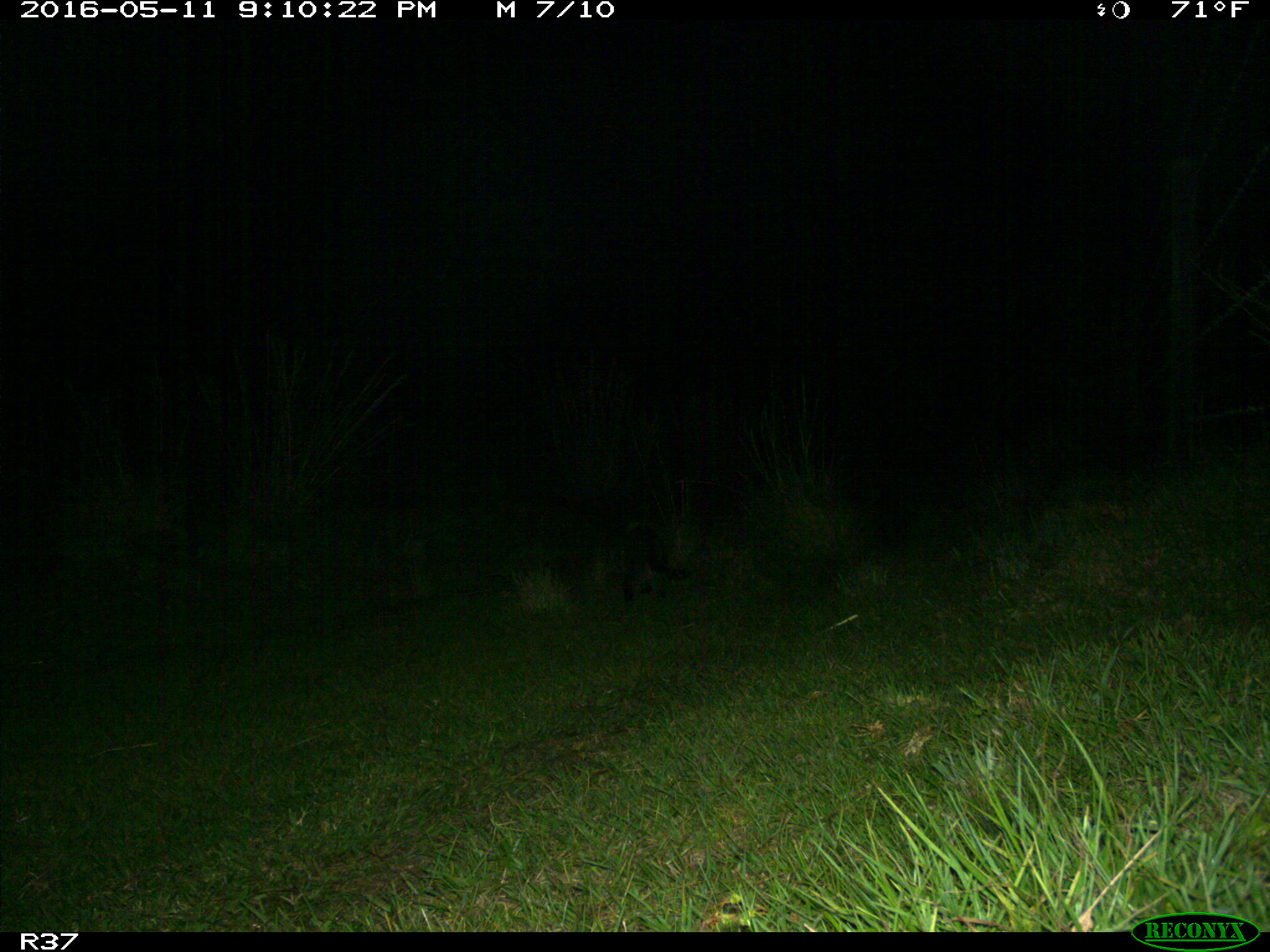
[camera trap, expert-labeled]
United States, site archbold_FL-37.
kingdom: Animalia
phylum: Chordata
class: Mammalia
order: Carnivora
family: Procyonidae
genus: Procyon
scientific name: Procyon lotor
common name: common raccoon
Procyon lotor (common raccoon).